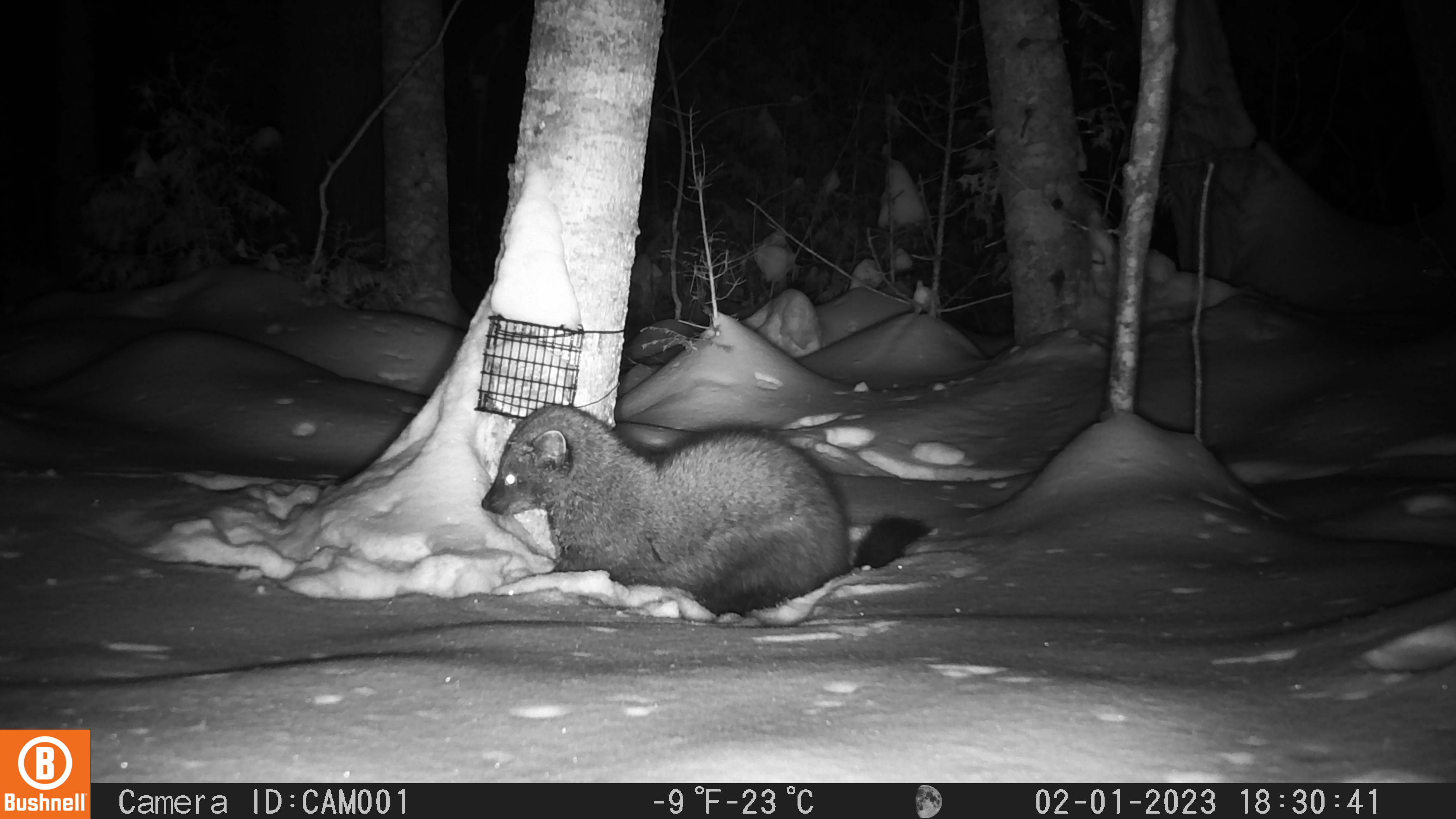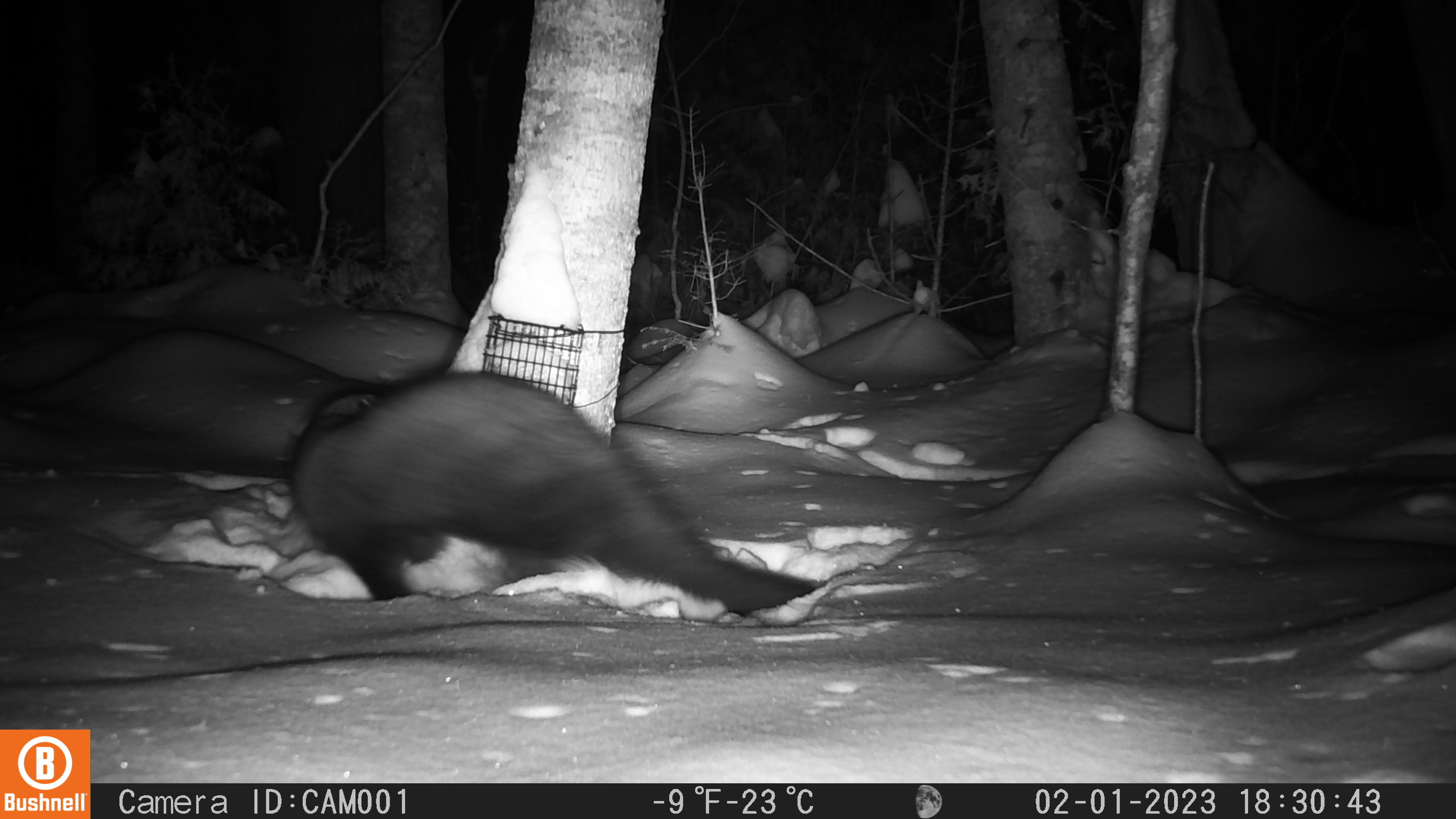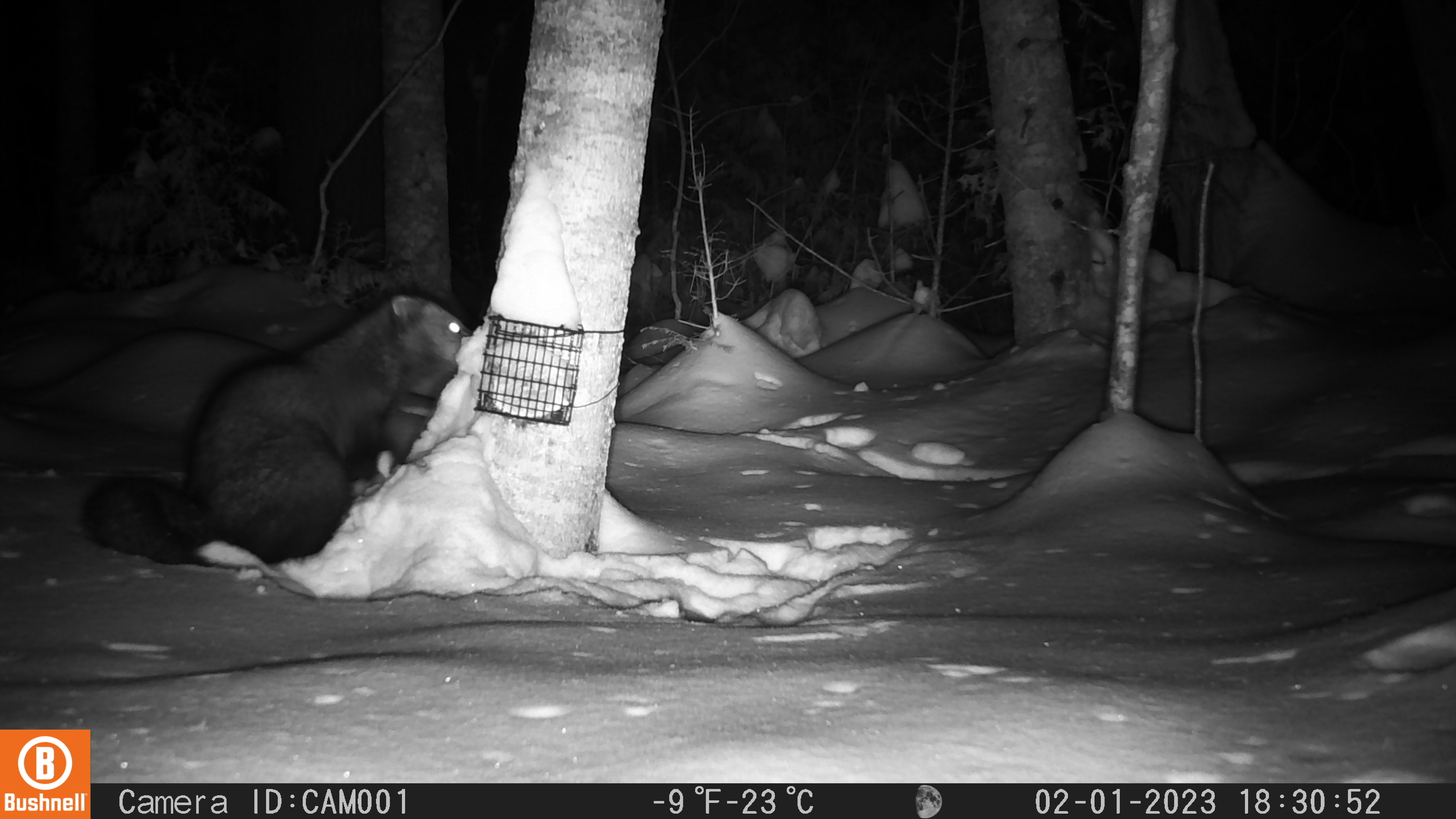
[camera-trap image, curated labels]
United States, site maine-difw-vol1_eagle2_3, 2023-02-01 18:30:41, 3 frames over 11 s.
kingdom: Animalia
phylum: Chordata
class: Mammalia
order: Carnivora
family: Mustelidae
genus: Pekania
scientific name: Pekania pennanti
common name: fisher